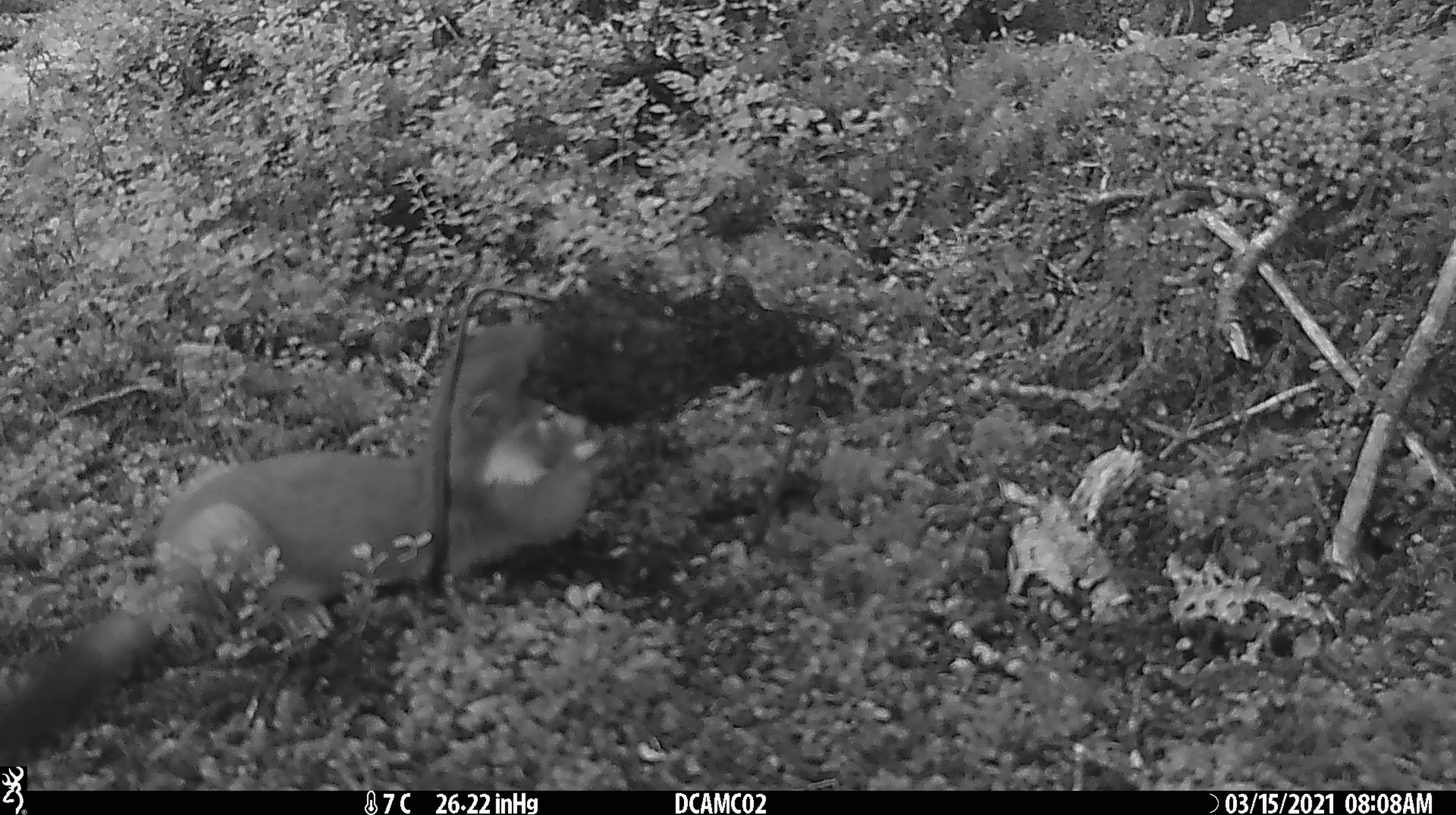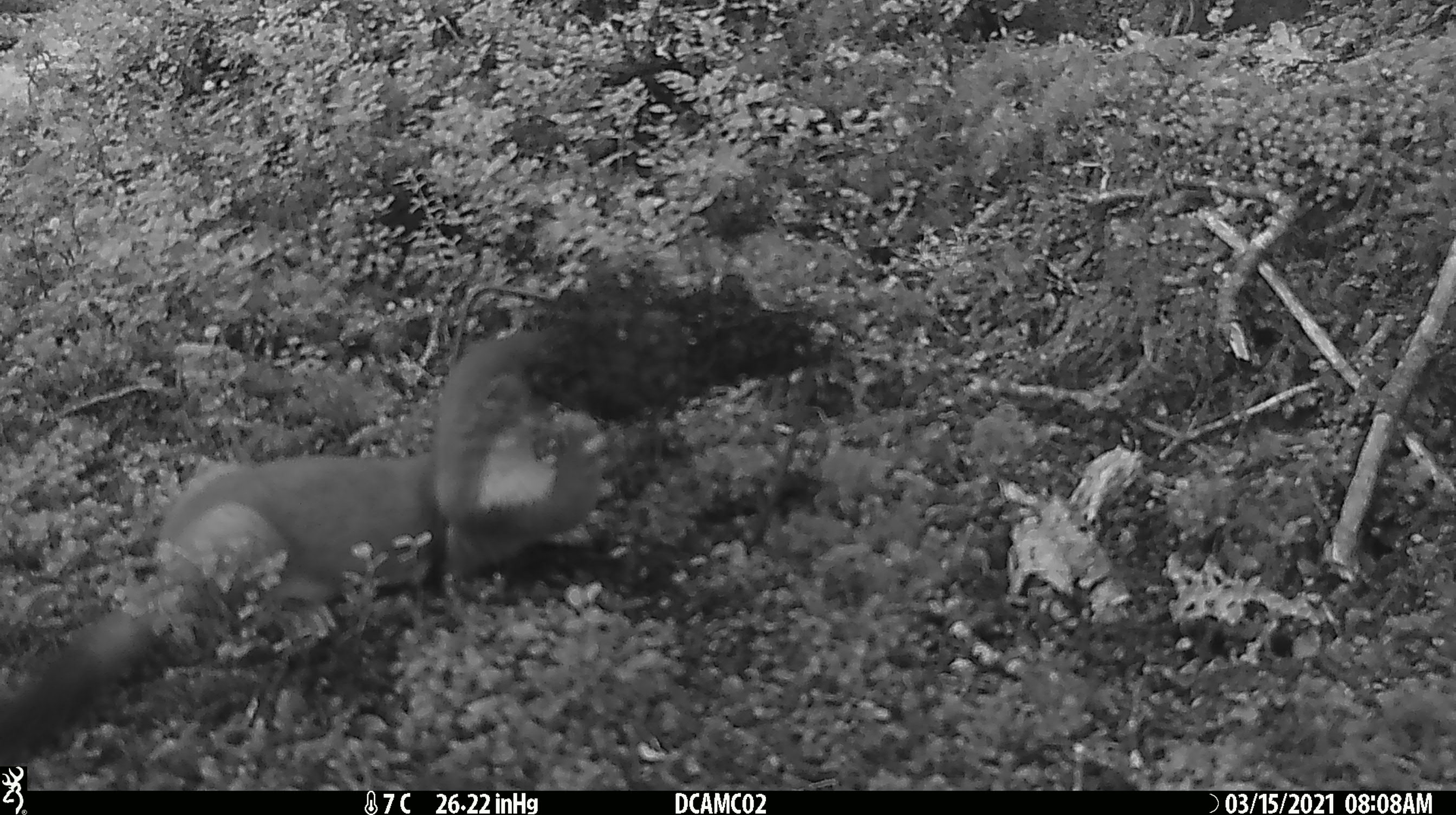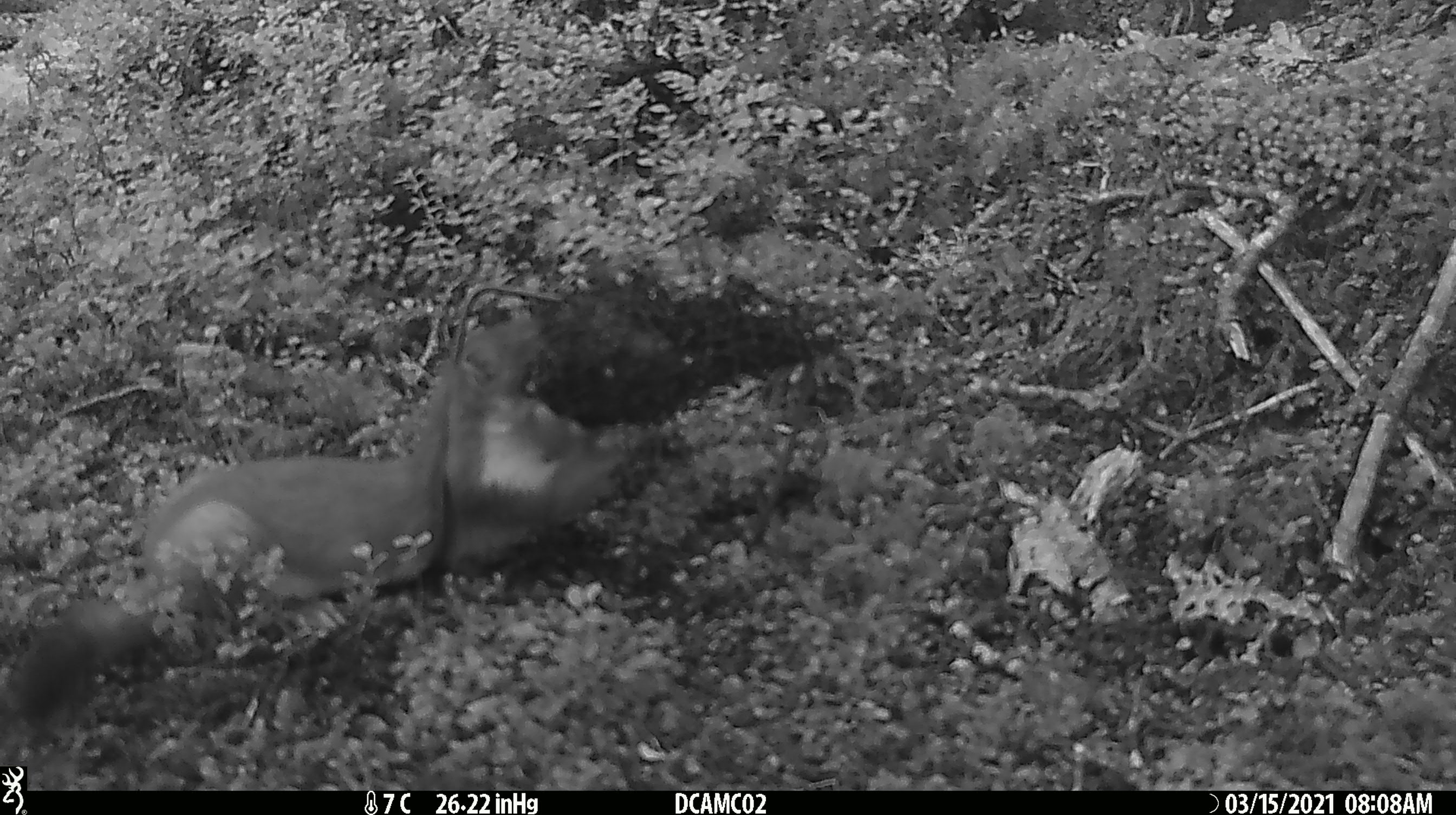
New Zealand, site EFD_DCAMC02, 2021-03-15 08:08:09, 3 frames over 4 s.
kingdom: Animalia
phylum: Chordata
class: Mammalia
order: Carnivora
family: Mustelidae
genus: Mustela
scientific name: Mustela erminea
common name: stoat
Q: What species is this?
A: Stoat (Mustela erminea).